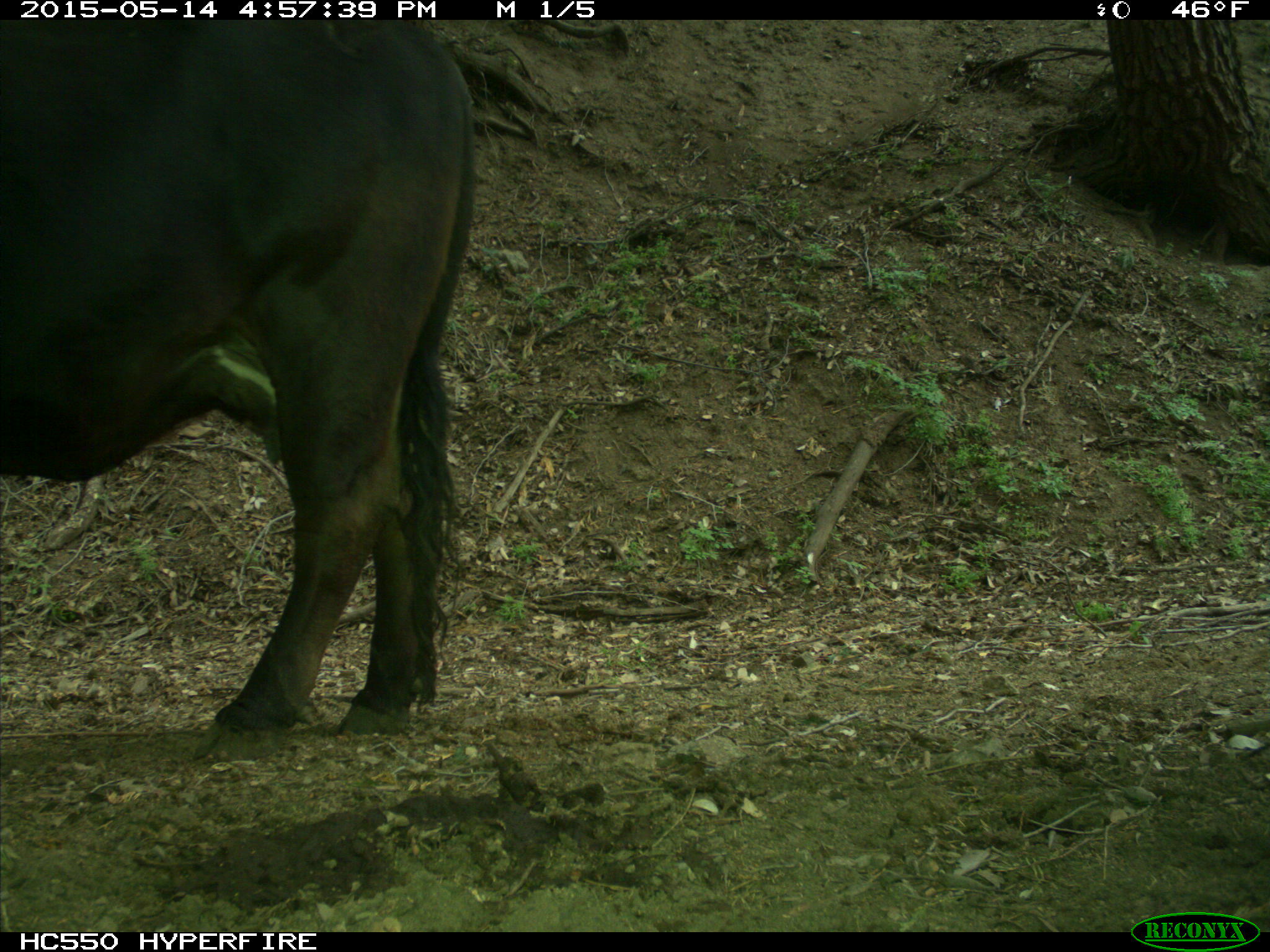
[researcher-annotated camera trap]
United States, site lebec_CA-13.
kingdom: Animalia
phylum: Chordata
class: Mammalia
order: Artiodactyla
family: Bovidae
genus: Bos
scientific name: Bos taurus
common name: domestic cow